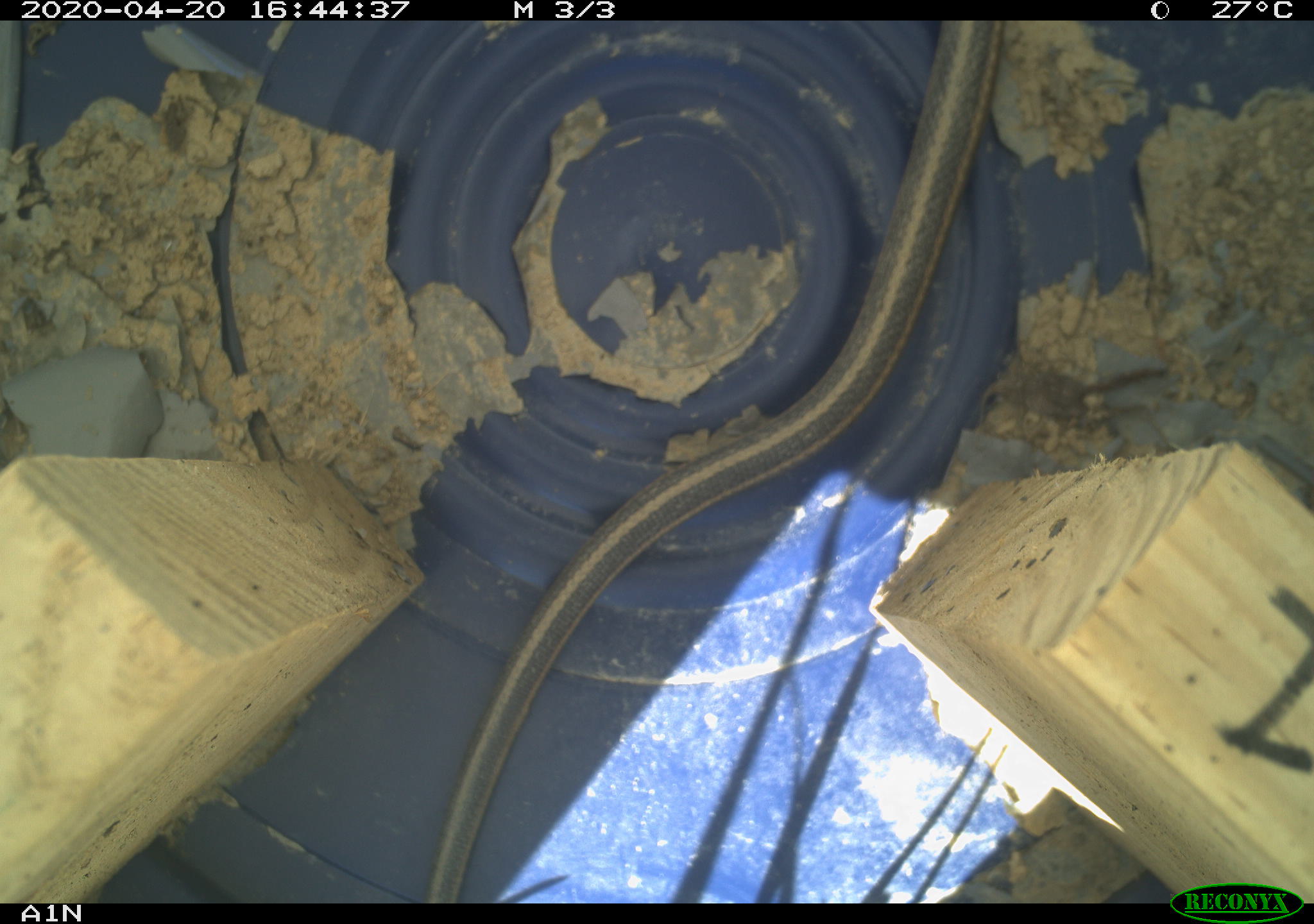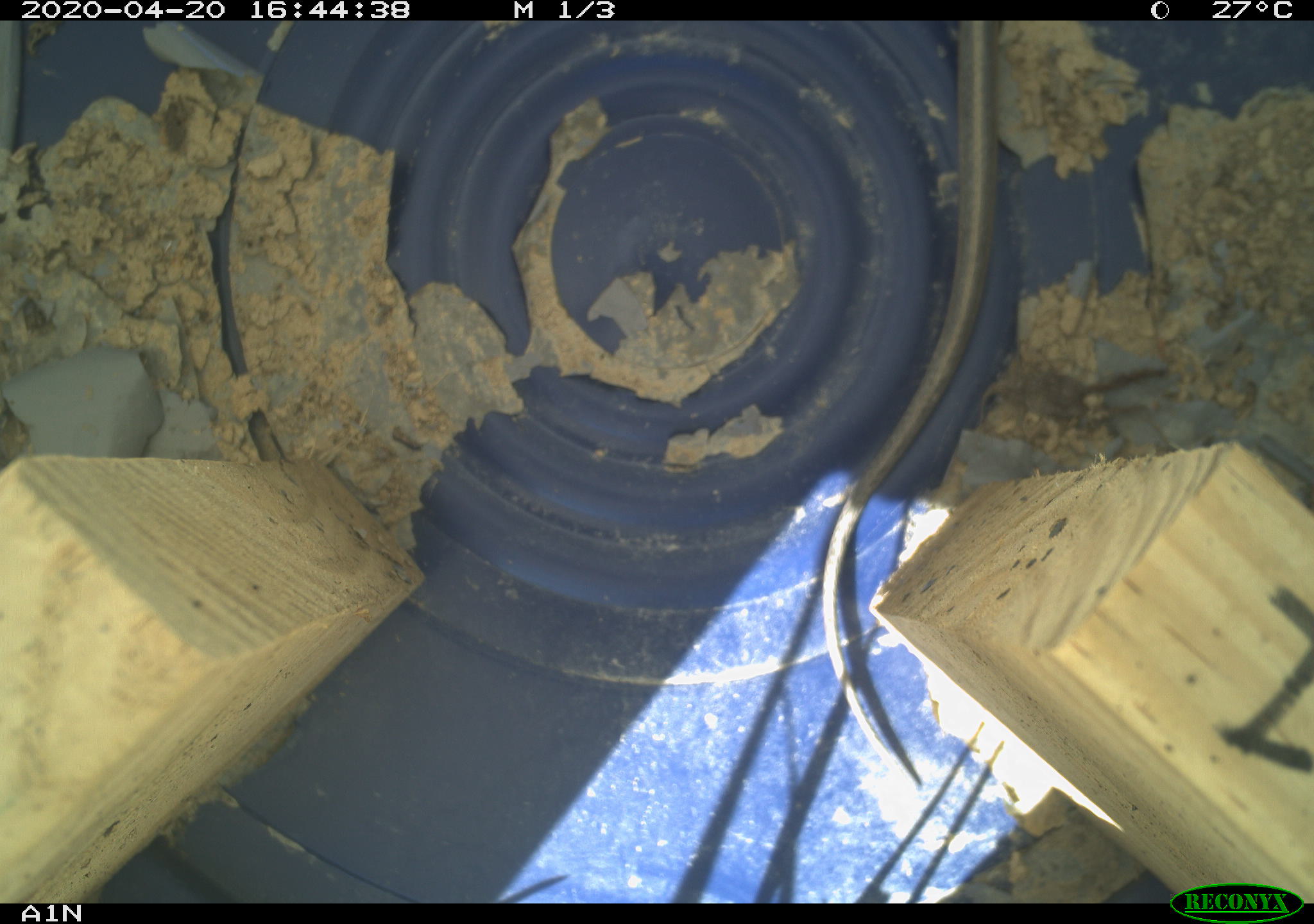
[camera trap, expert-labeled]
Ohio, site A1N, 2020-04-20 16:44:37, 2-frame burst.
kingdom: Animalia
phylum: Chordata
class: Reptilia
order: Squamata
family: Colubridae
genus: Thamnophis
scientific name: Thamnophis sirtalis sirtalis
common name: eastern gartersnake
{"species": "eastern gartersnake (Thamnophis sirtalis sirtalis)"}